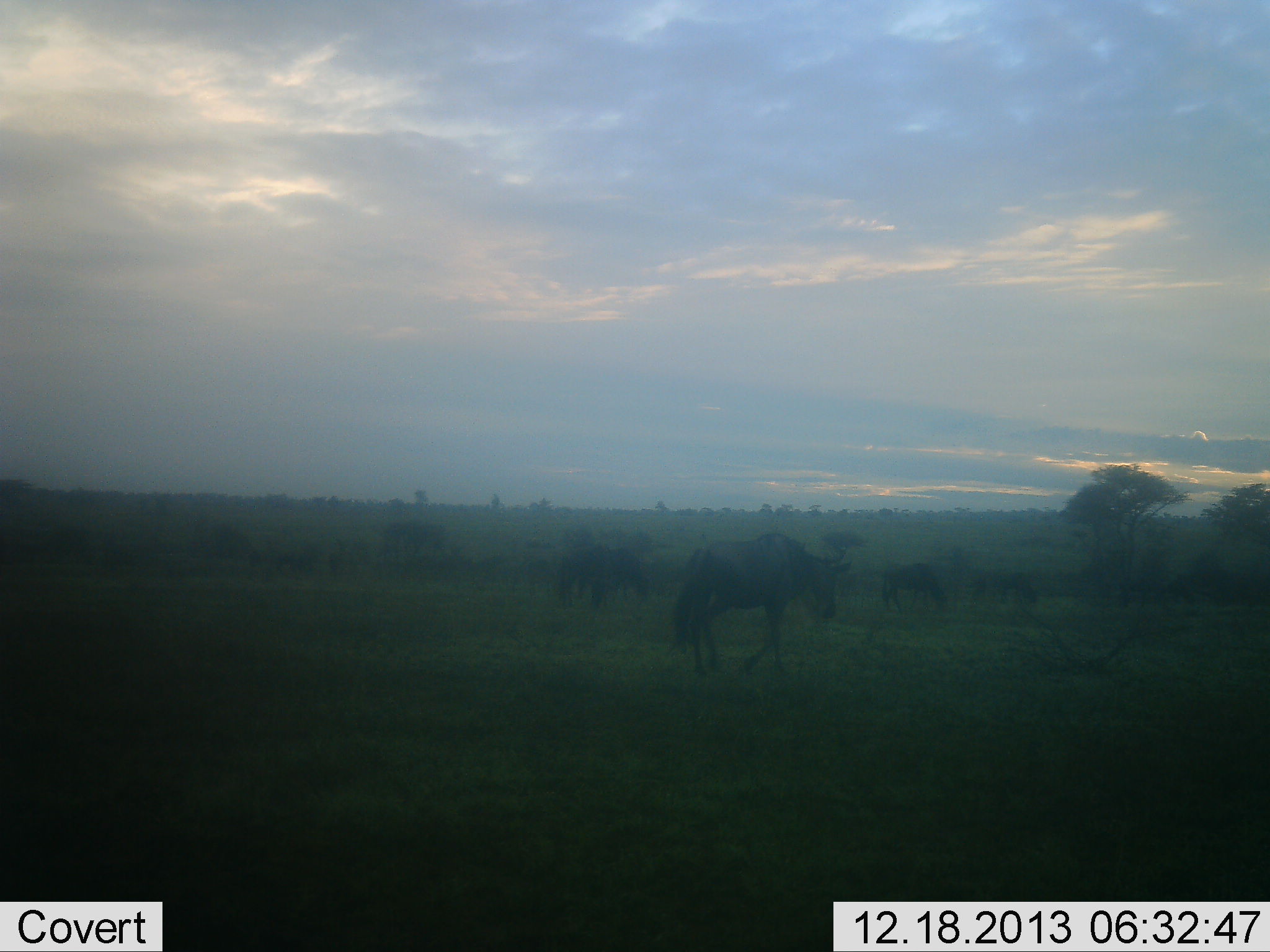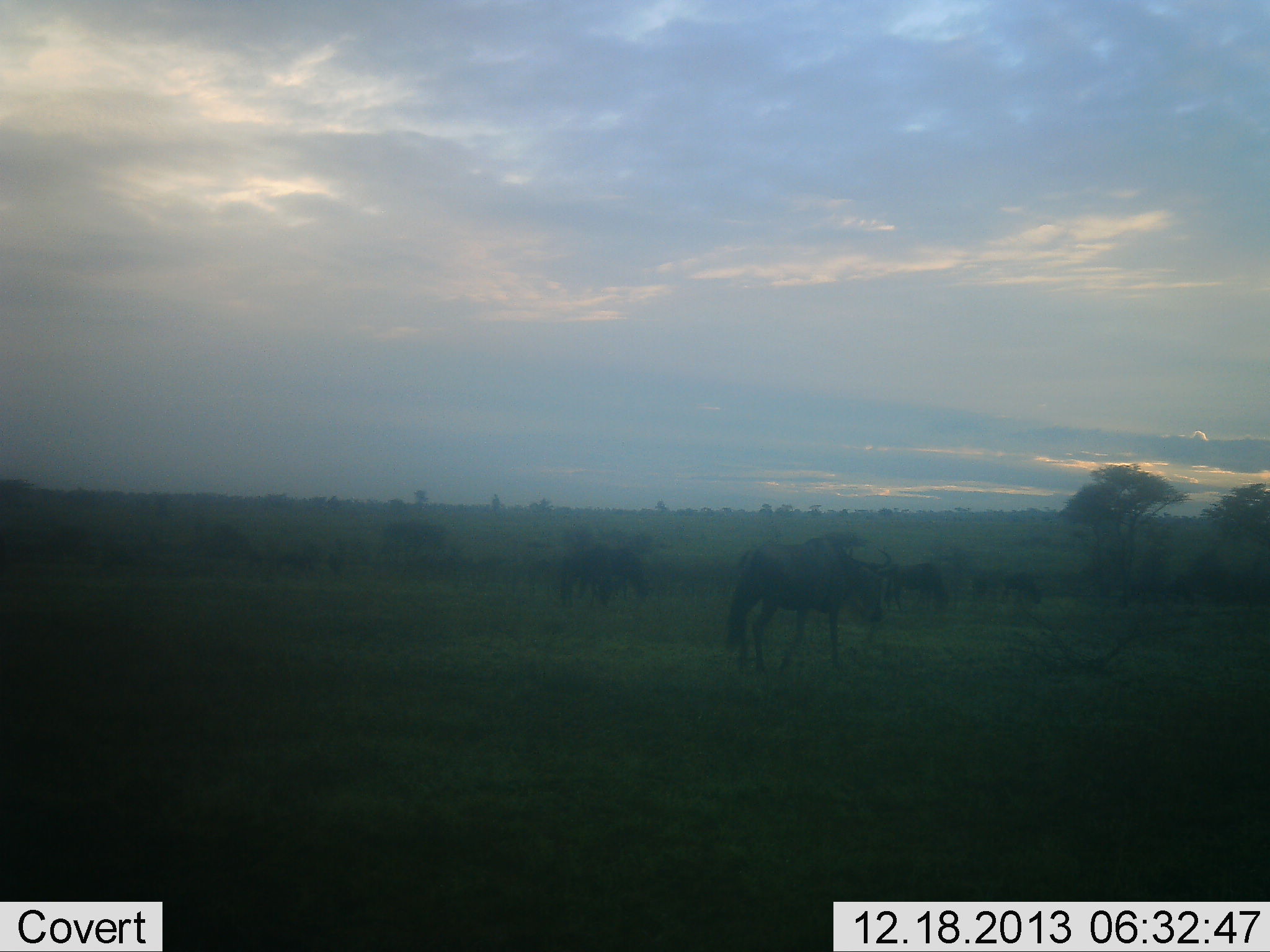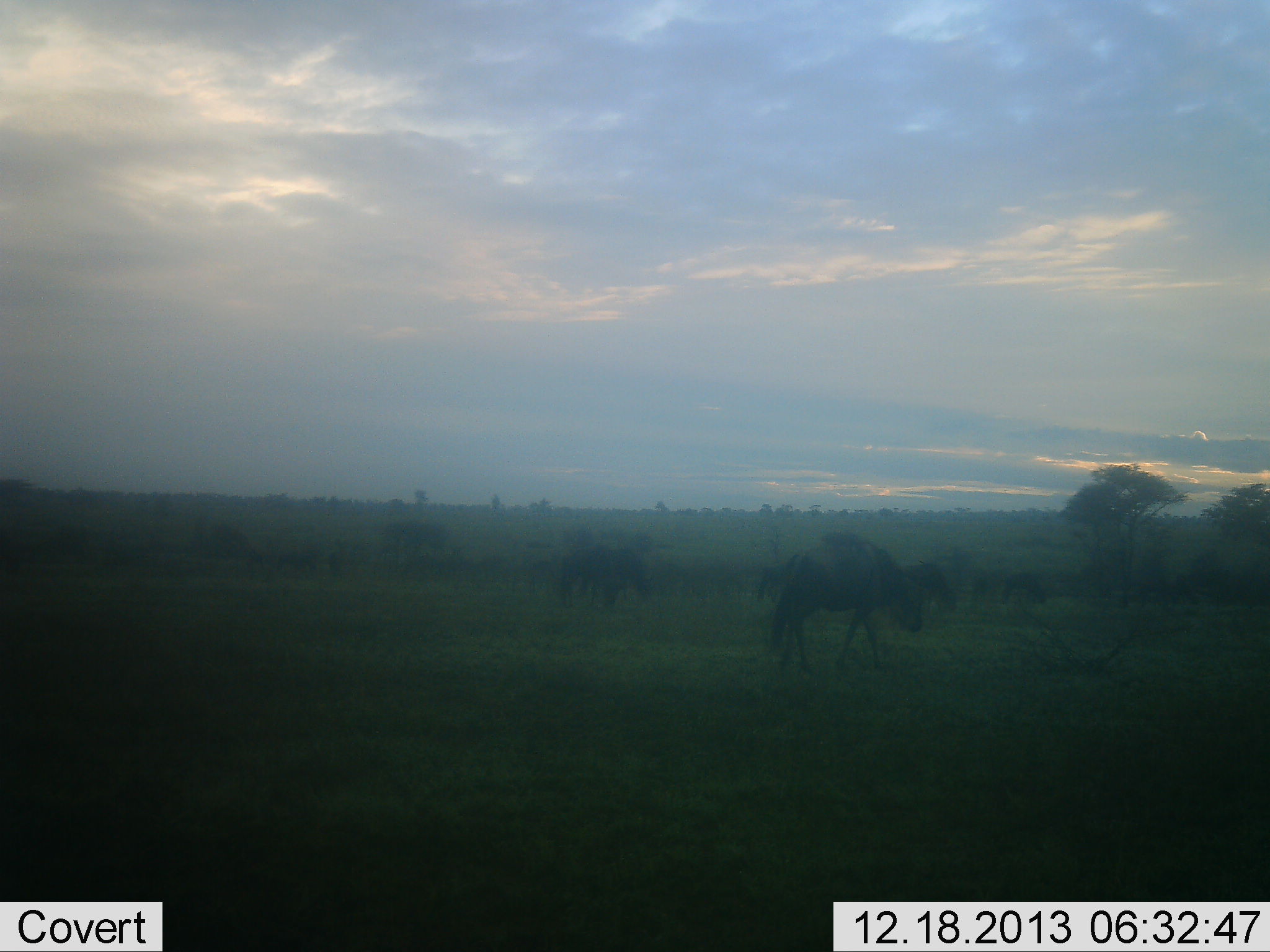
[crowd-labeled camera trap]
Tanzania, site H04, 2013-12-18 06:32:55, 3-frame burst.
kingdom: Animalia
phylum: Chordata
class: Mammalia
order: Artiodactyla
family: Bovidae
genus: Connochaetes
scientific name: Connochaetes taurinus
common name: blue wildebeest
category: wildebeest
Wildebeest (blue wildebeest) (Connochaetes taurinus), count 4. Behavior (volunteer vote fractions): standing 30%, resting 10%, moving 40%, interacting 0%. Young present (vote fraction): 0%. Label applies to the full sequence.